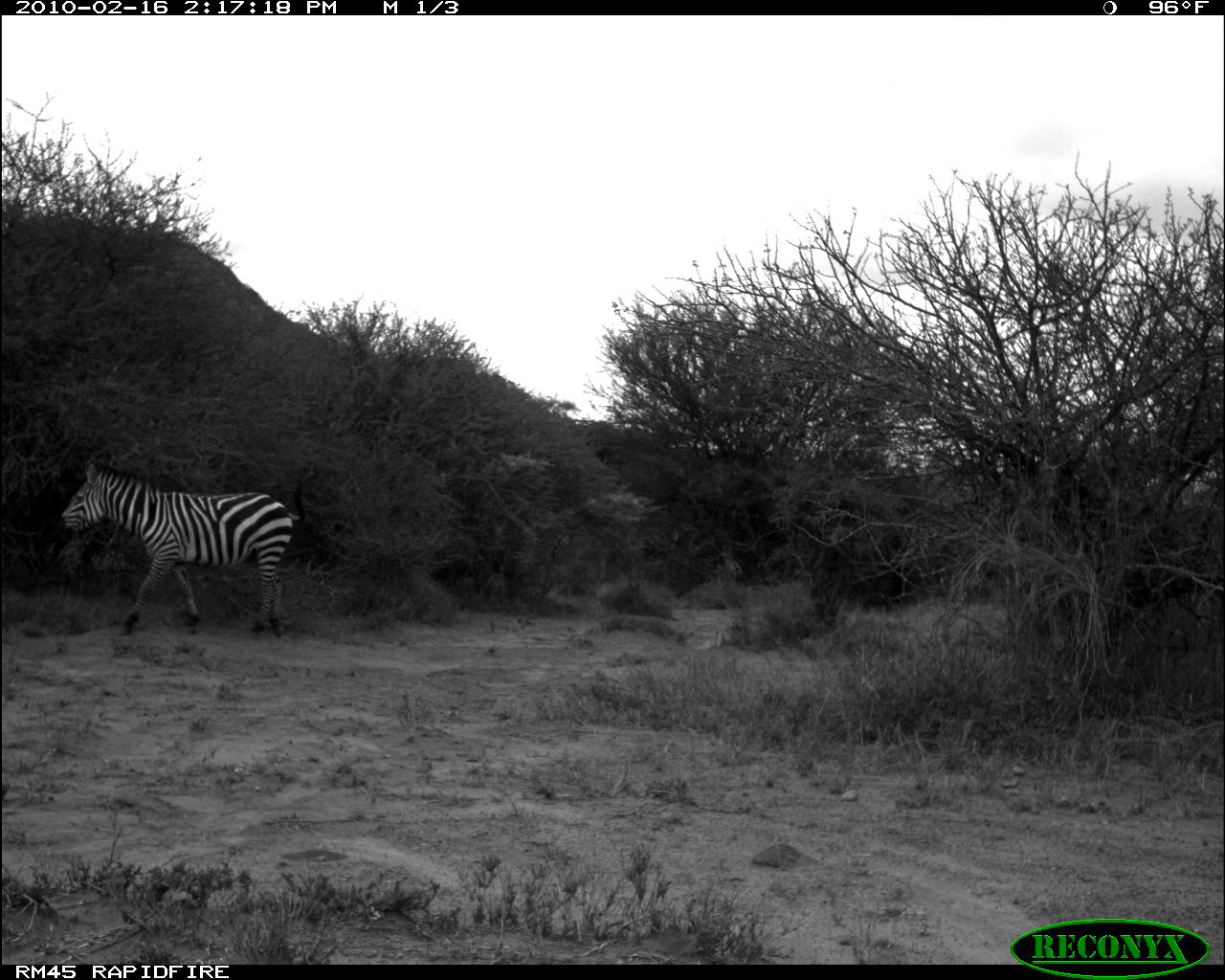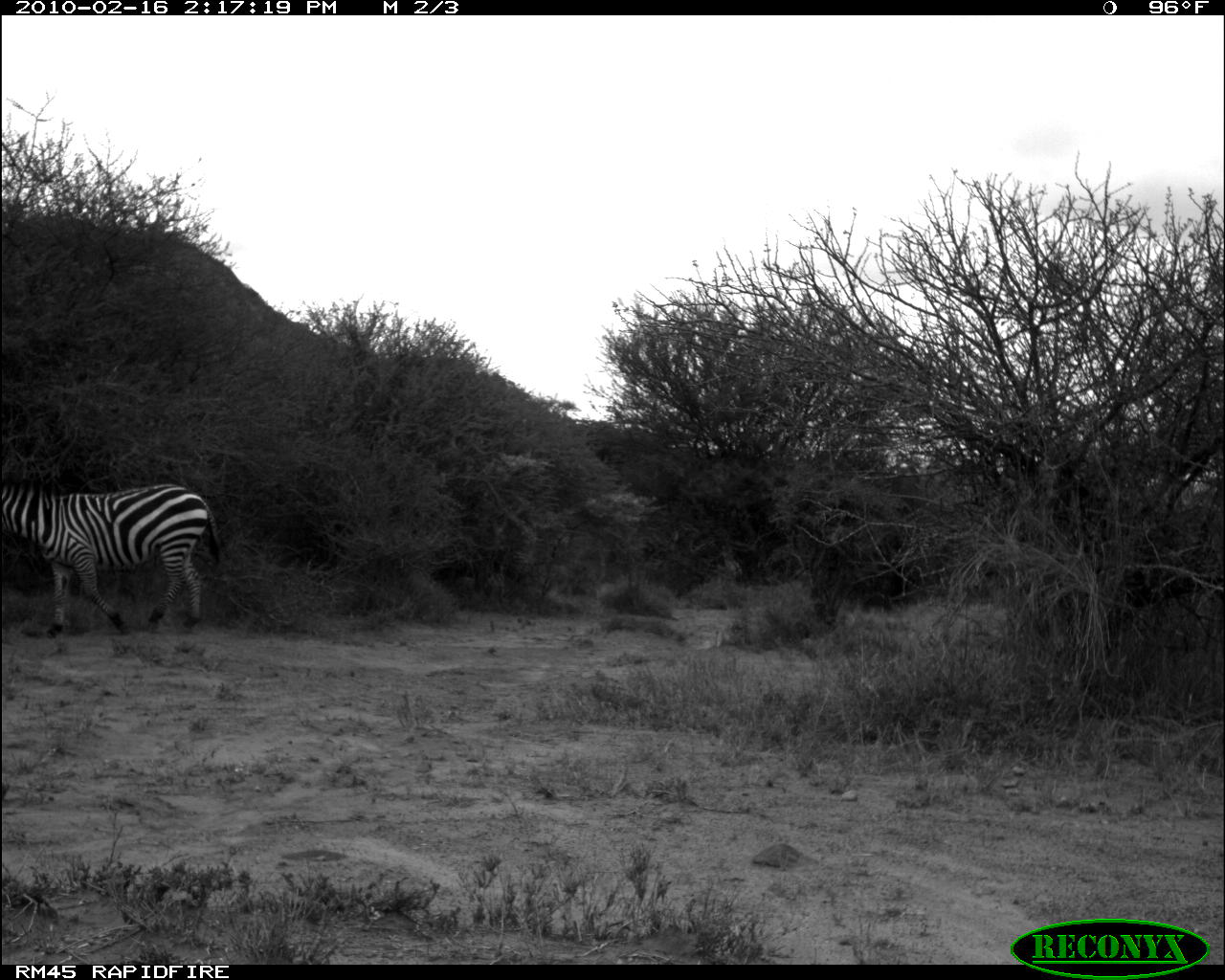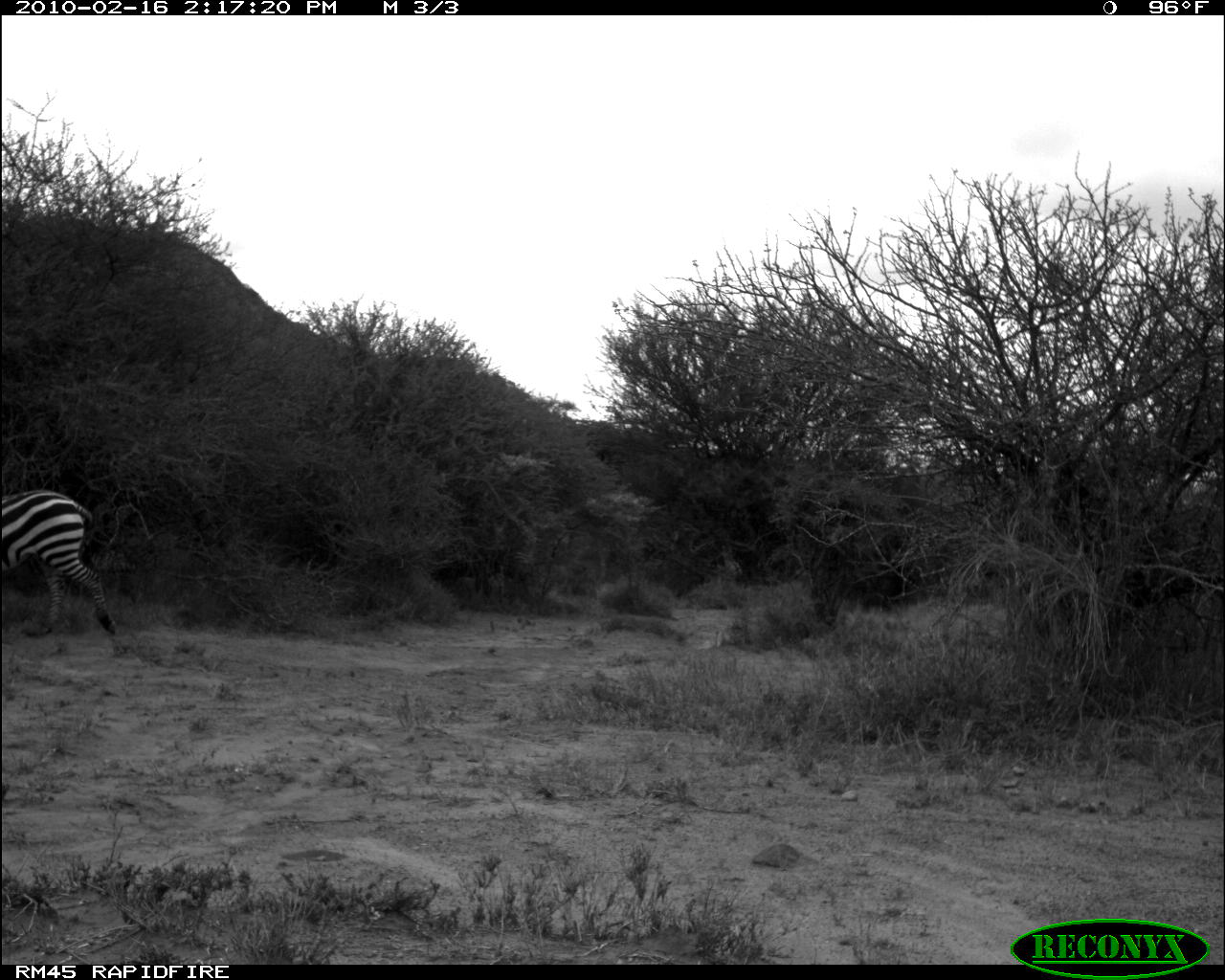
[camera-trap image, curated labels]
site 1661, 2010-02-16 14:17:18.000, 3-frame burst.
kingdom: Animalia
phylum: Chordata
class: Mammalia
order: Perissodactyla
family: Equidae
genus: Equus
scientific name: Equus quagga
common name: plains zebra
Equus quagga (plains zebra), count 1.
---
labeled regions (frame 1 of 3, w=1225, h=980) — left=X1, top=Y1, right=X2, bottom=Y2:
equus quagga: left=58, top=462, right=307, bottom=638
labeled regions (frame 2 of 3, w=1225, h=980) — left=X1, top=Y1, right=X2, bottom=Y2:
equus quagga: left=1, top=476, right=226, bottom=637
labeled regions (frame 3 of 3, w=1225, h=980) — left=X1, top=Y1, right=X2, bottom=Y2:
equus quagga: left=0, top=489, right=117, bottom=636